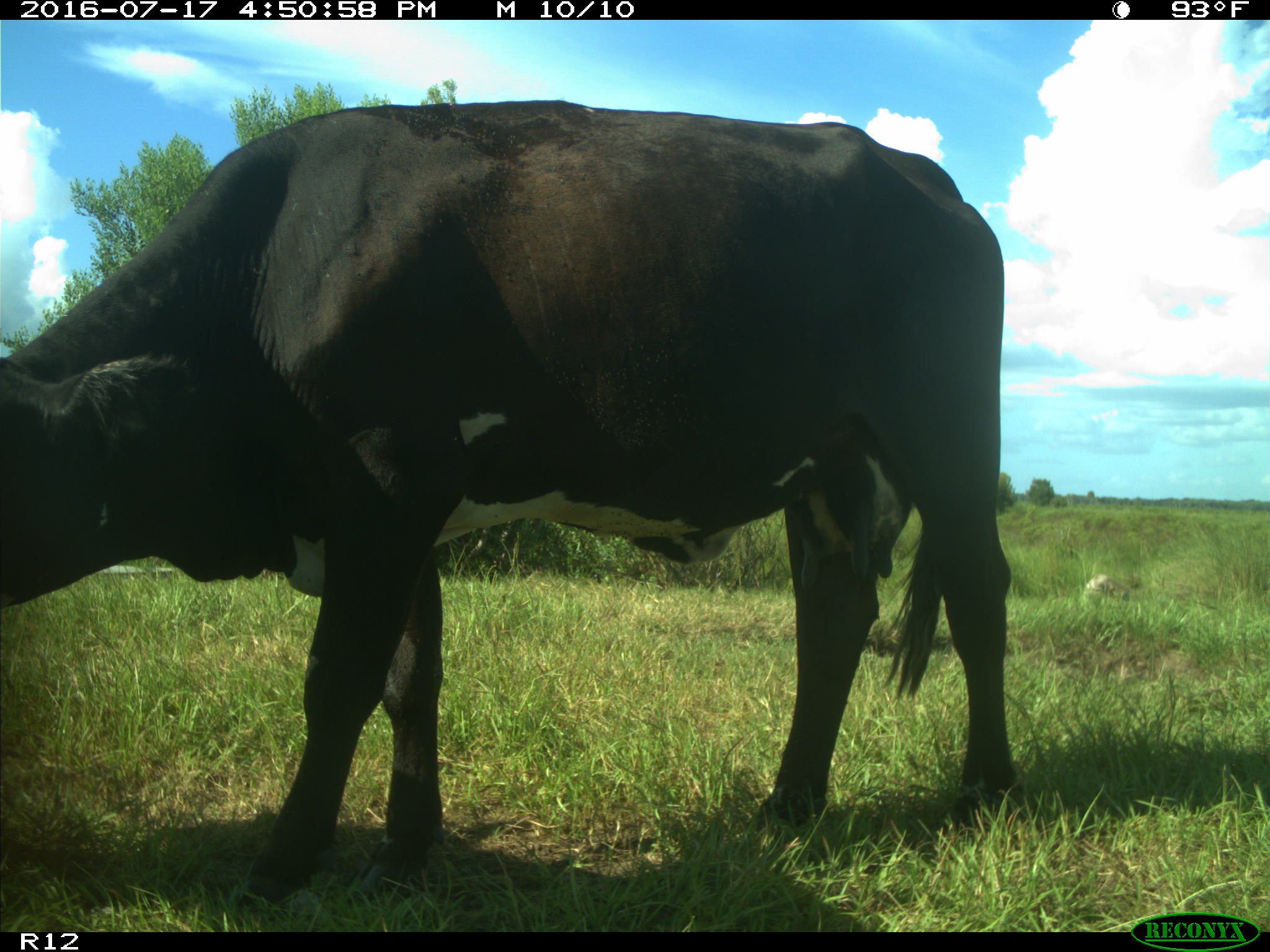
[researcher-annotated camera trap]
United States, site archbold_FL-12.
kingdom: Animalia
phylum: Chordata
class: Mammalia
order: Artiodactyla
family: Bovidae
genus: Bos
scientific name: Bos taurus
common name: domestic cow